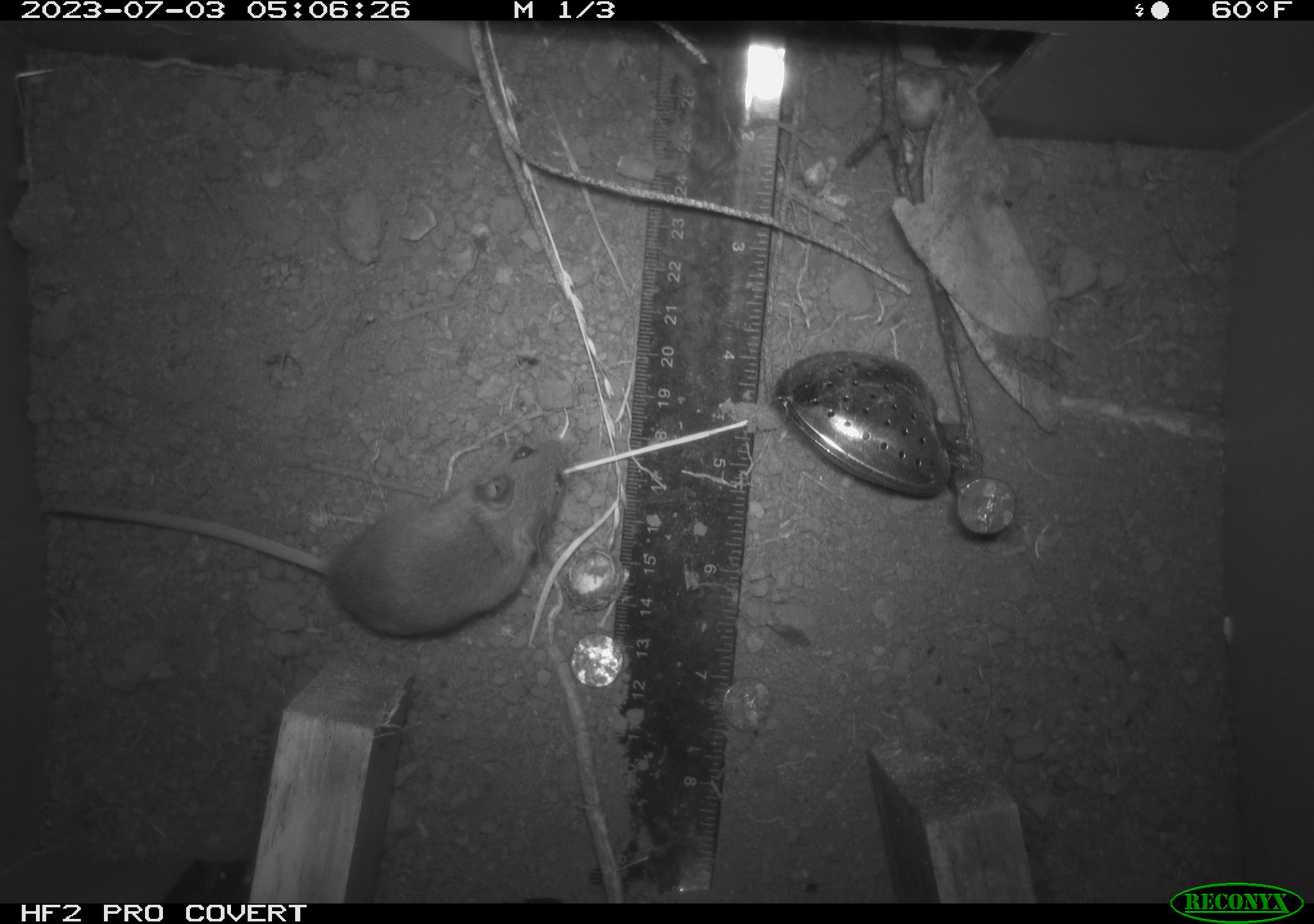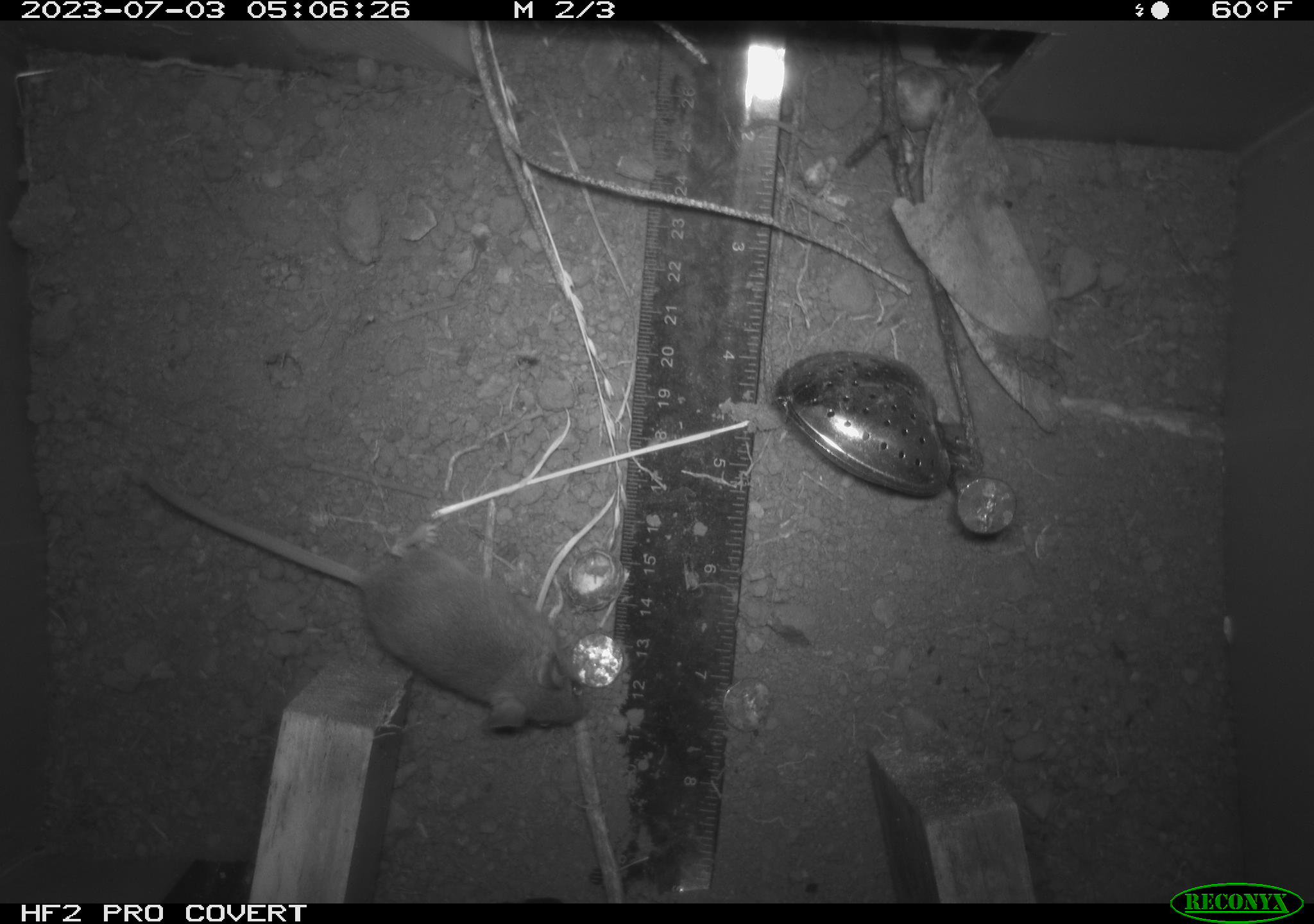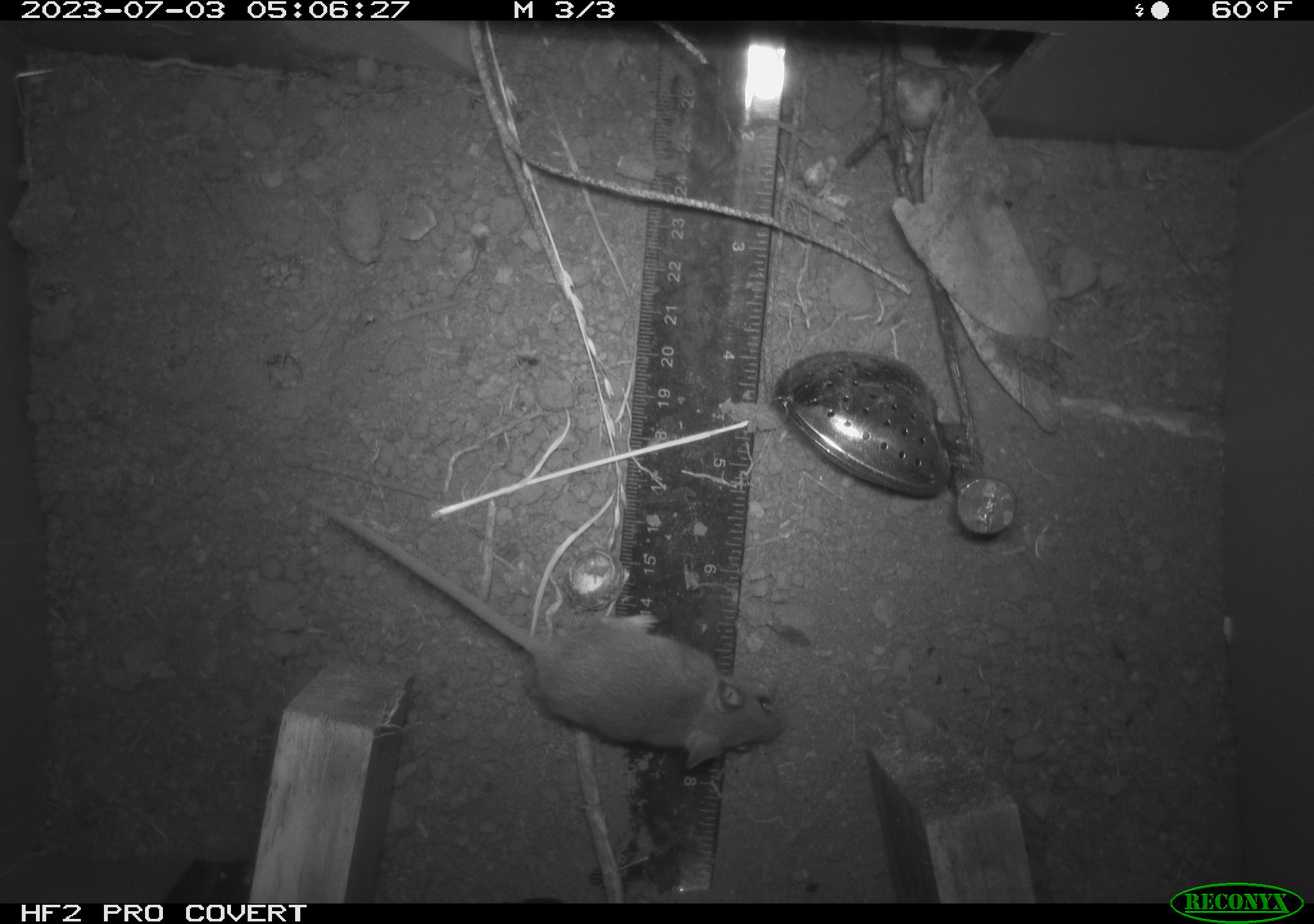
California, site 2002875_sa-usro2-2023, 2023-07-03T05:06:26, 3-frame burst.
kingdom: Animalia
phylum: Chordata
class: Mammalia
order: Rodentia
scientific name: Rodentia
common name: mouse species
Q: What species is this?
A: Mouse species (Rodentia).